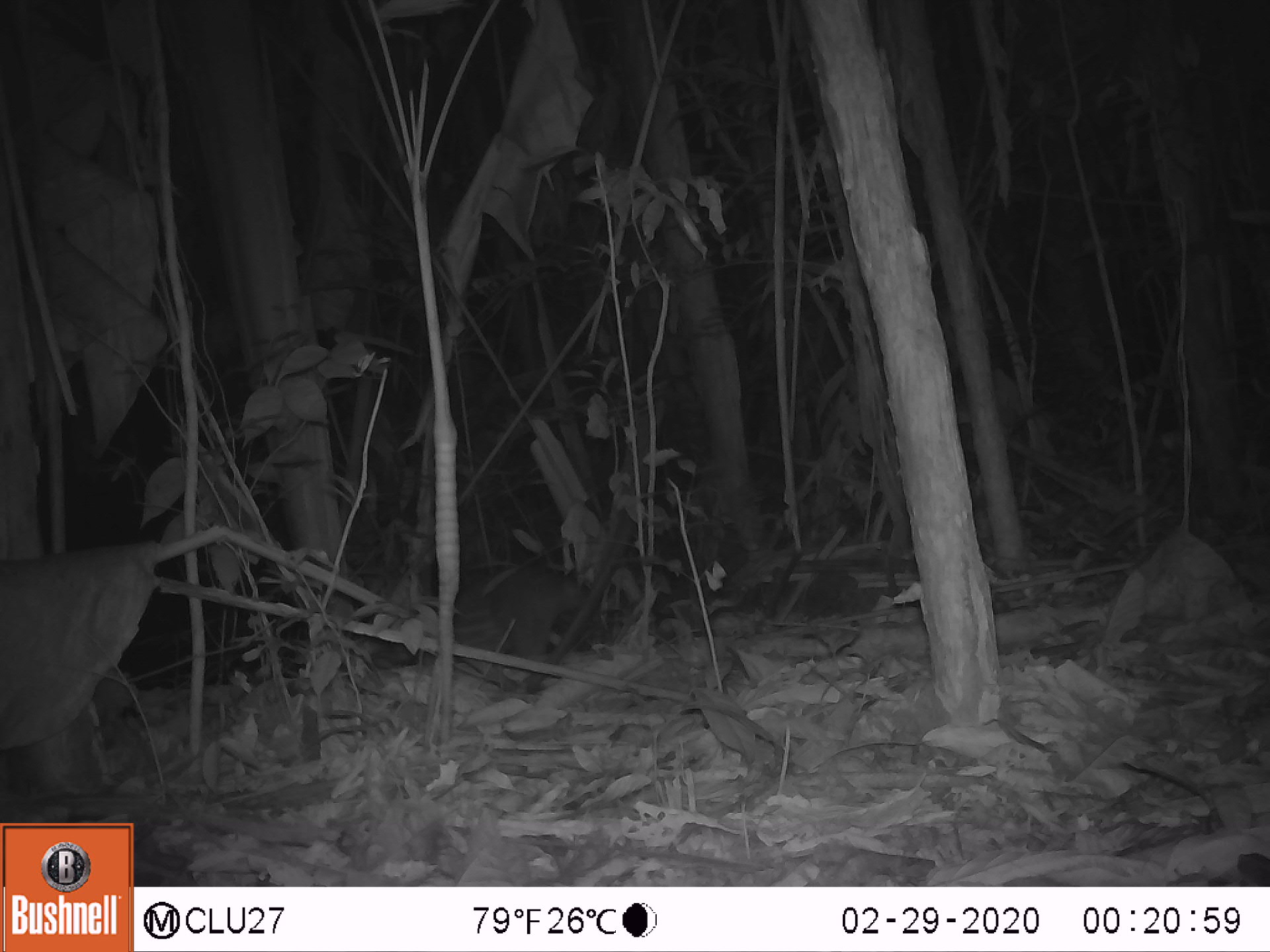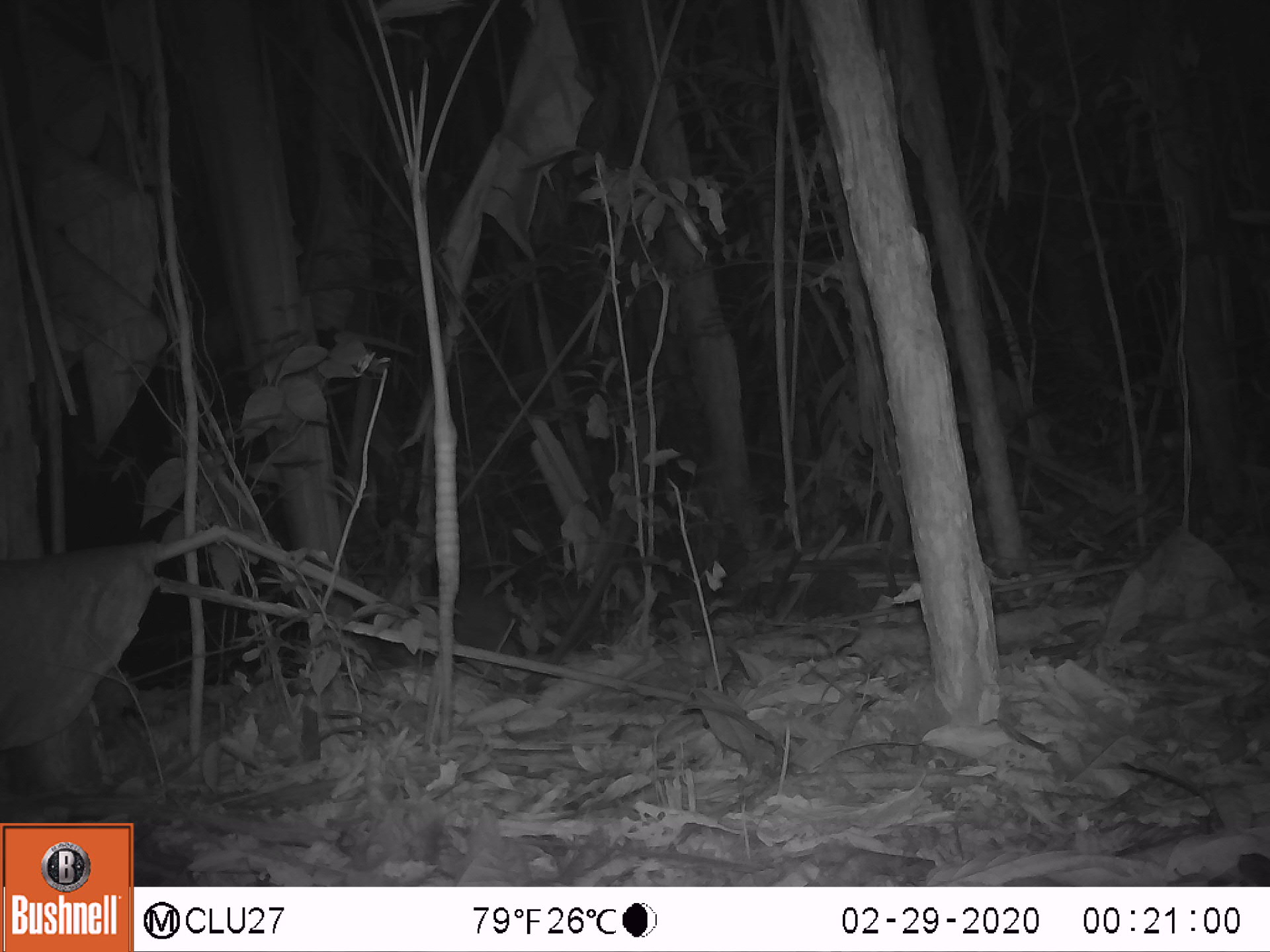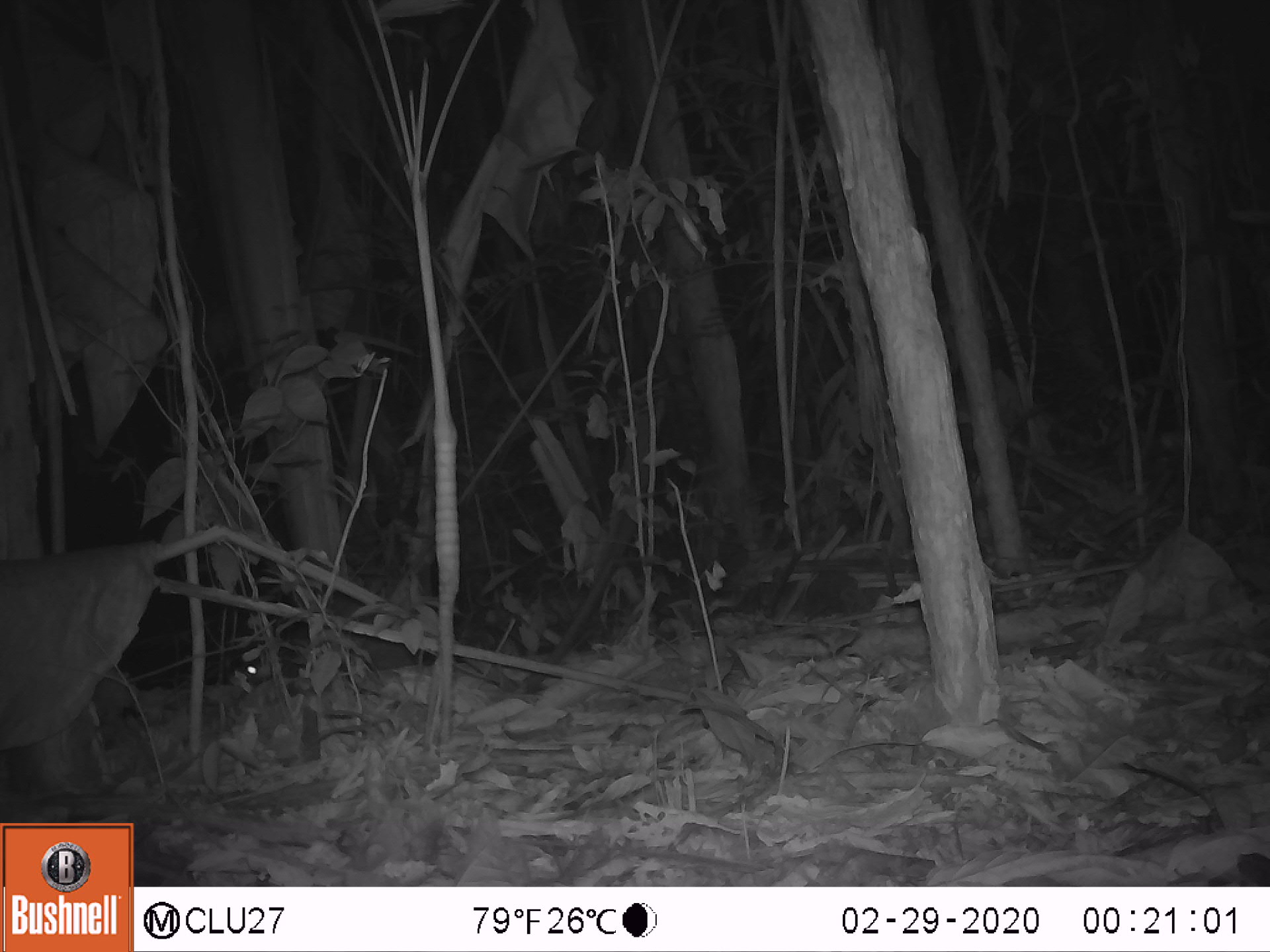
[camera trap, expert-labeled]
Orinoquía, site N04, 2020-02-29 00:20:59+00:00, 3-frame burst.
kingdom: Animalia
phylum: Chordata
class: Mammalia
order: Rodentia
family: Cuniculidae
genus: Cuniculus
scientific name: Cuniculus paca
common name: spotted paca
Spotted paca (Cuniculus paca).